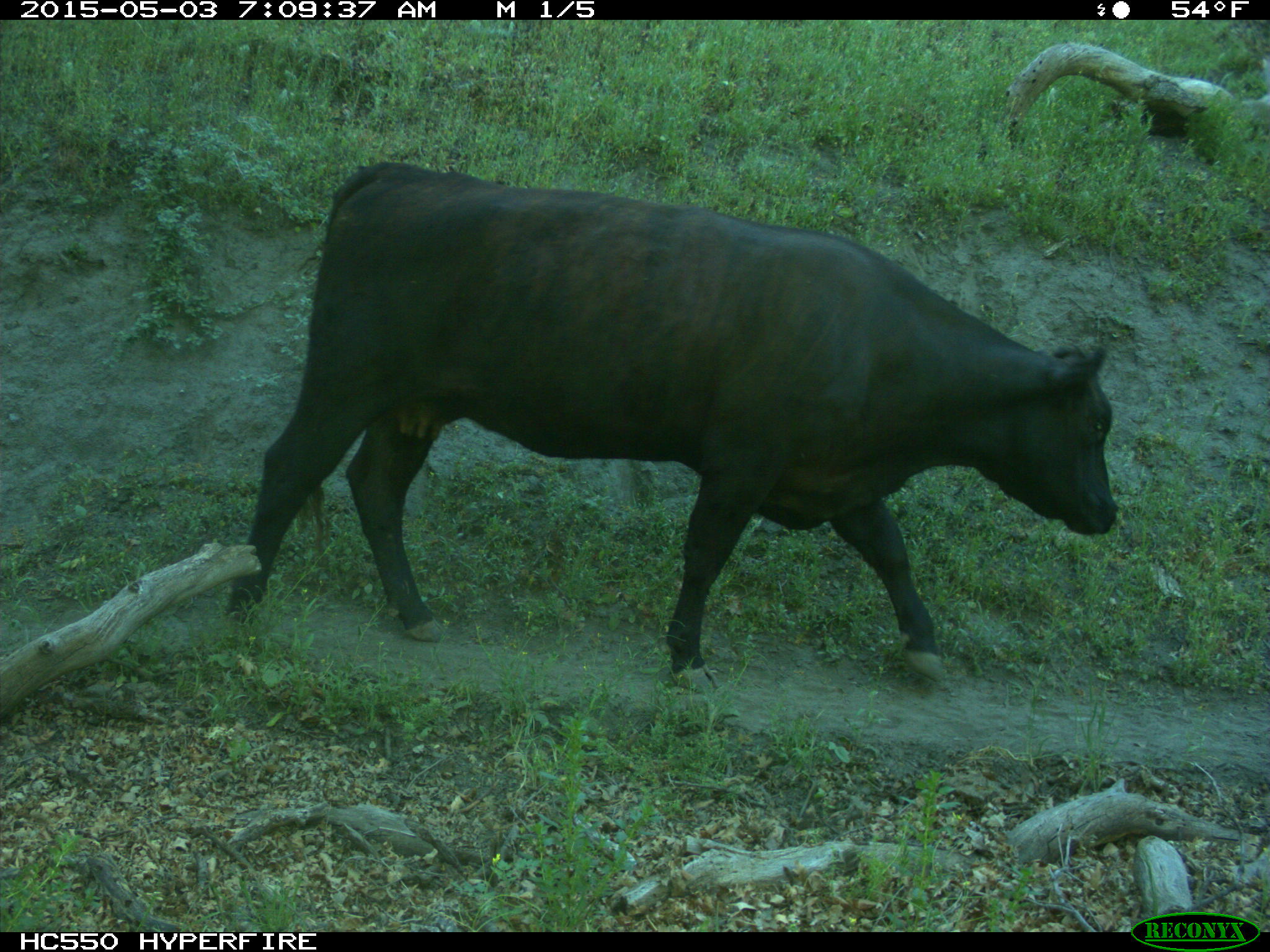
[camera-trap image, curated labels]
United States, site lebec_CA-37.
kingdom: Animalia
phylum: Chordata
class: Mammalia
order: Artiodactyla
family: Bovidae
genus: Bos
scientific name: Bos taurus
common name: domestic cow